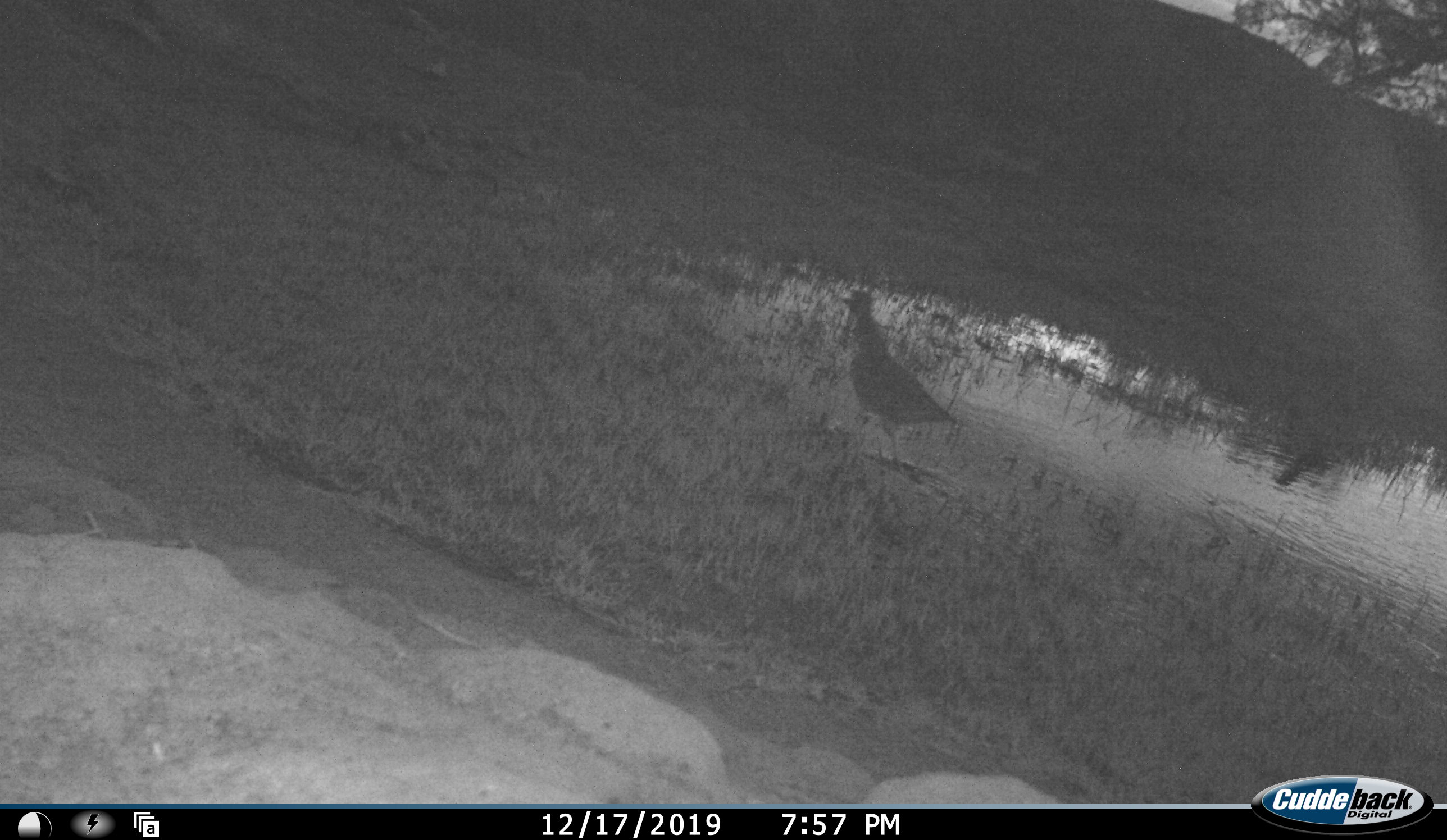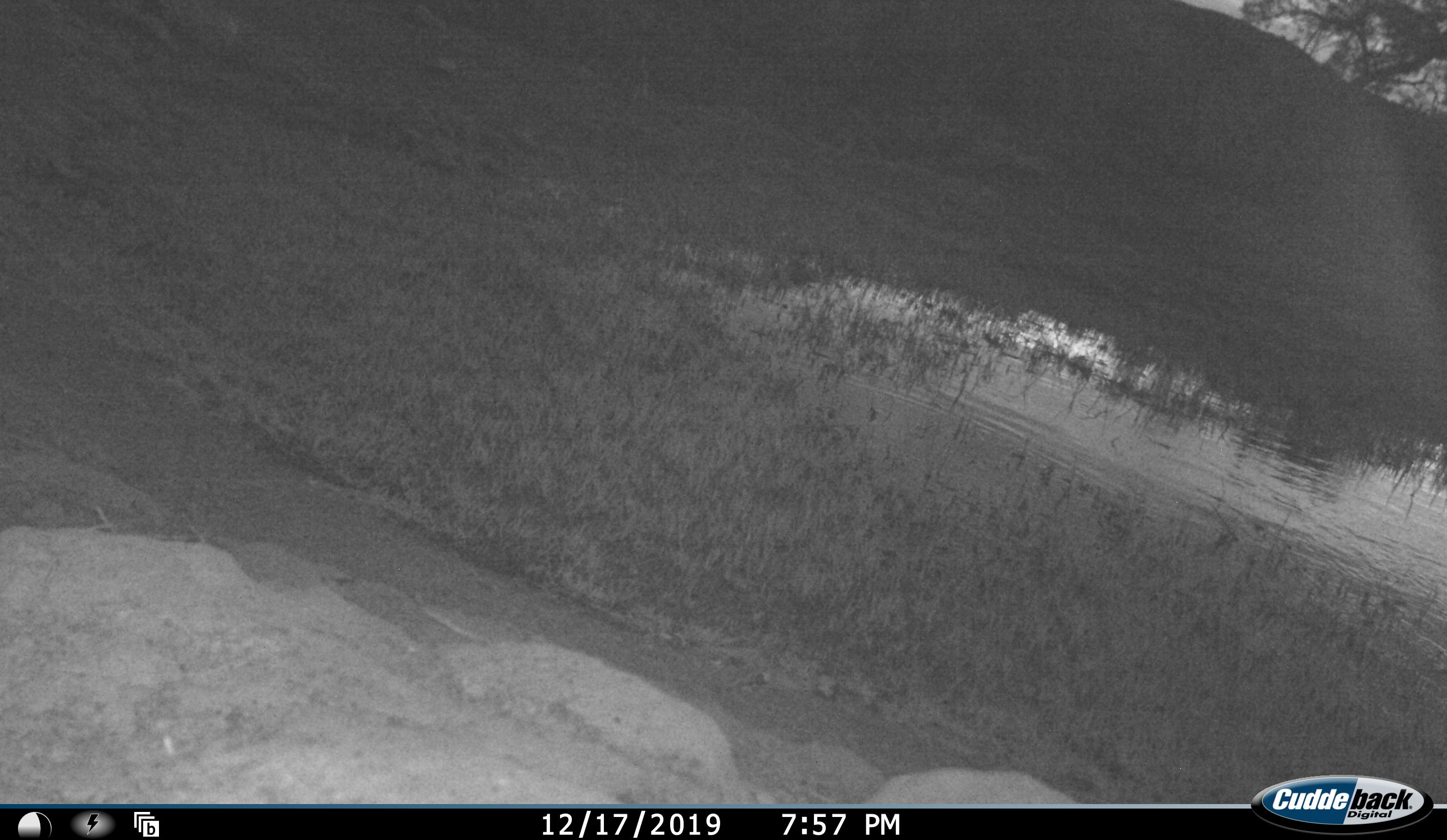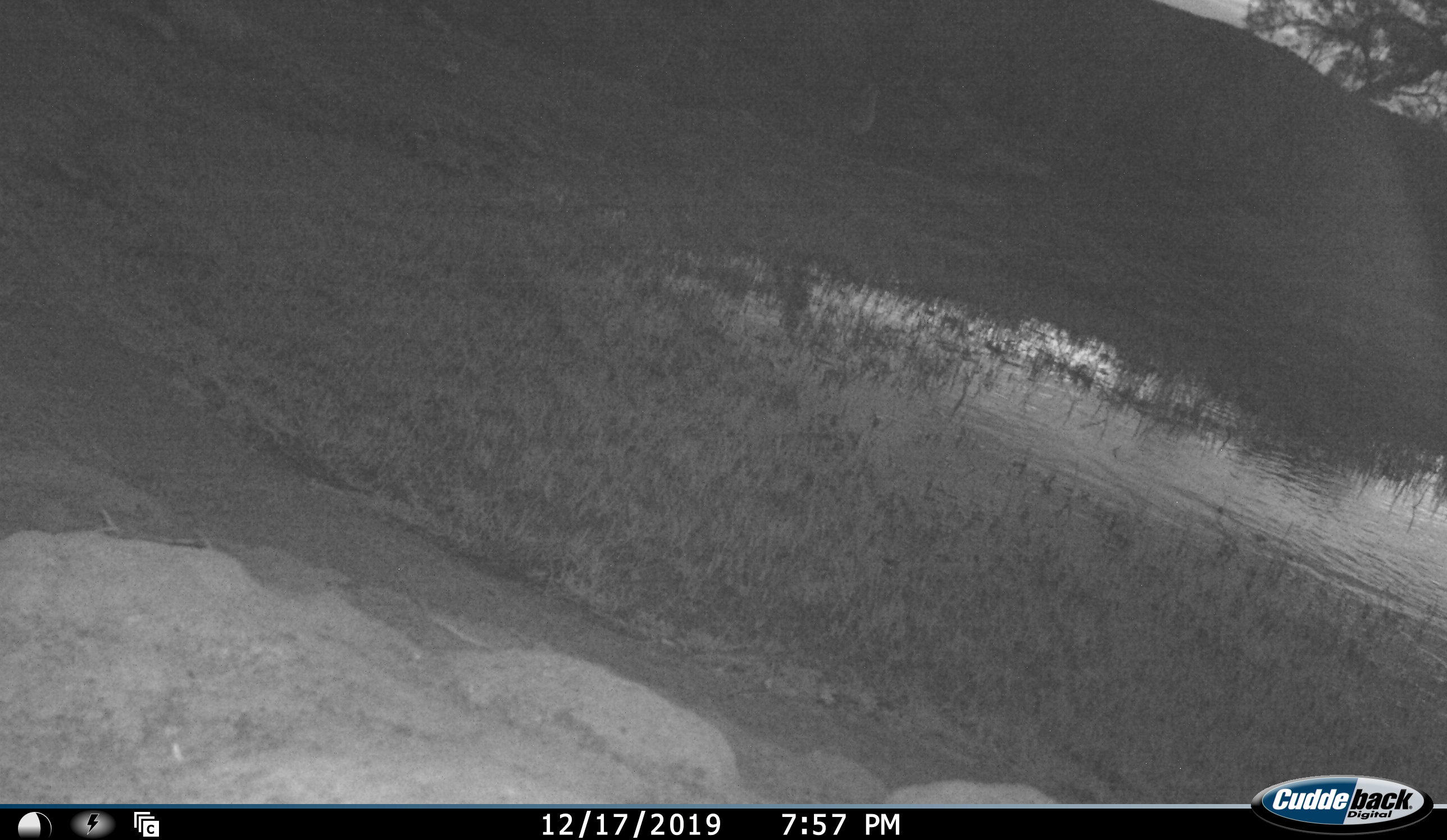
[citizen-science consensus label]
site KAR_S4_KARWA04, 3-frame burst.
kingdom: Animalia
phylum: Chordata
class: Aves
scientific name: Aves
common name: bird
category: birdother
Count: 1.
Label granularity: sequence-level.